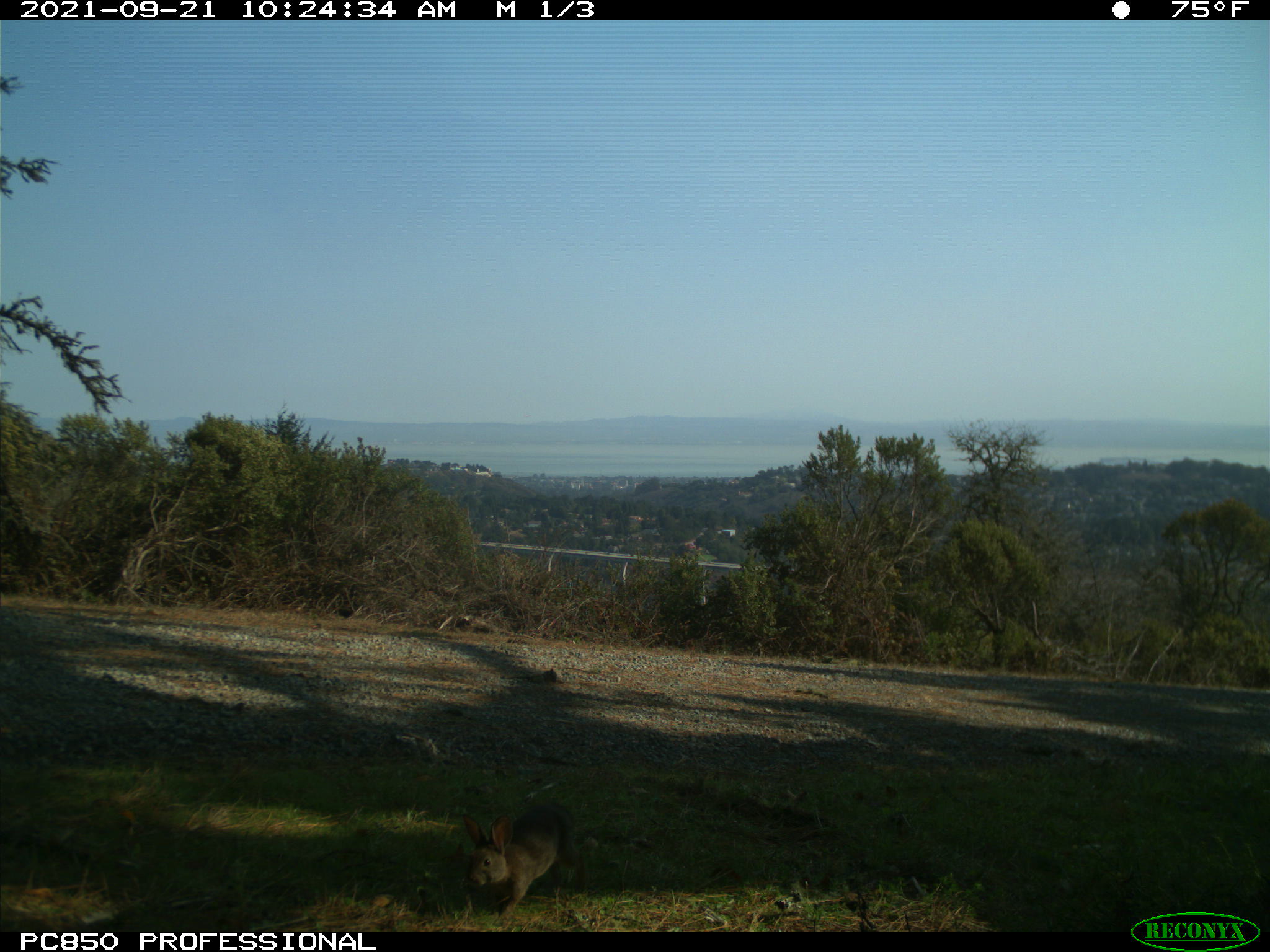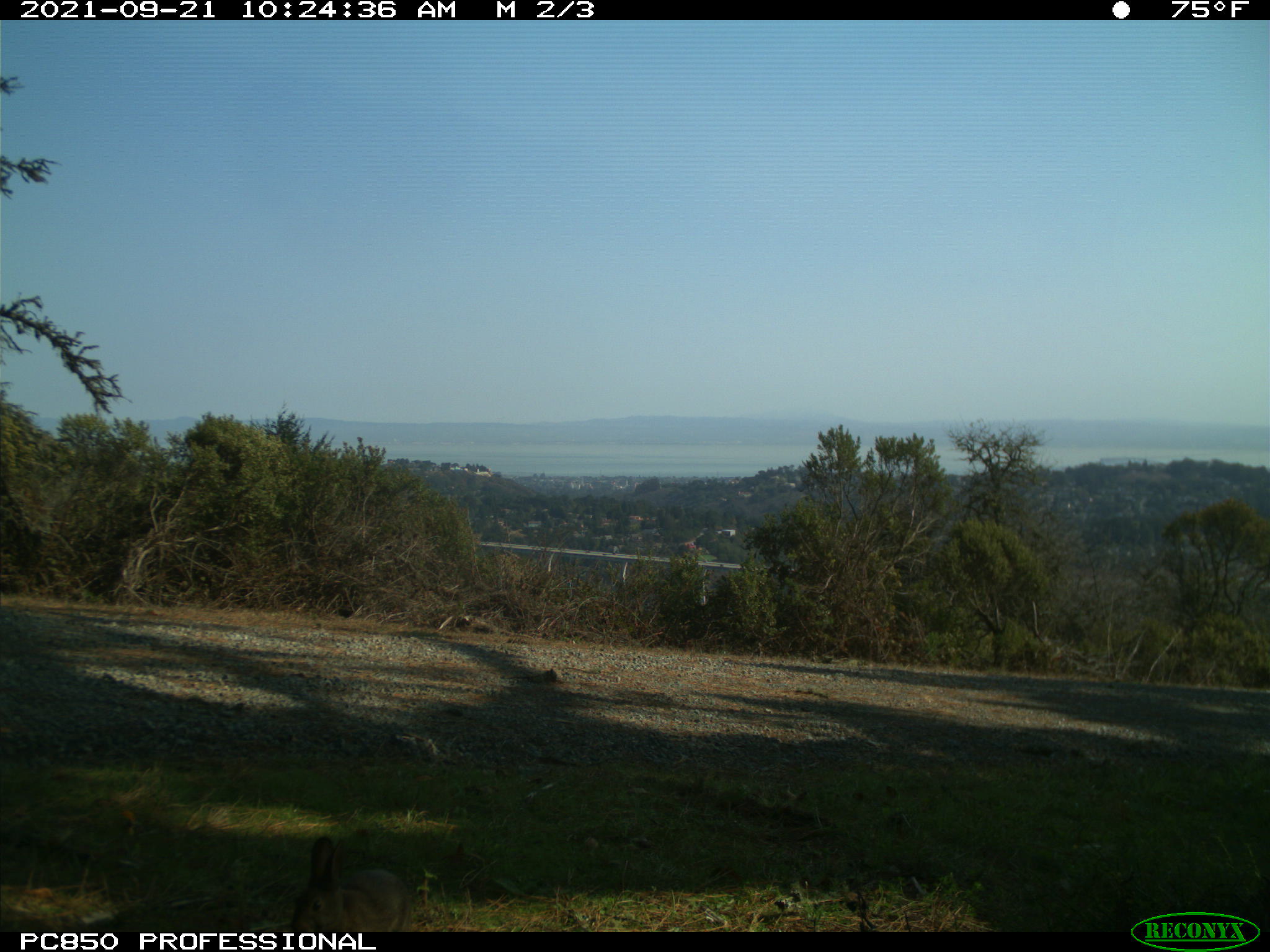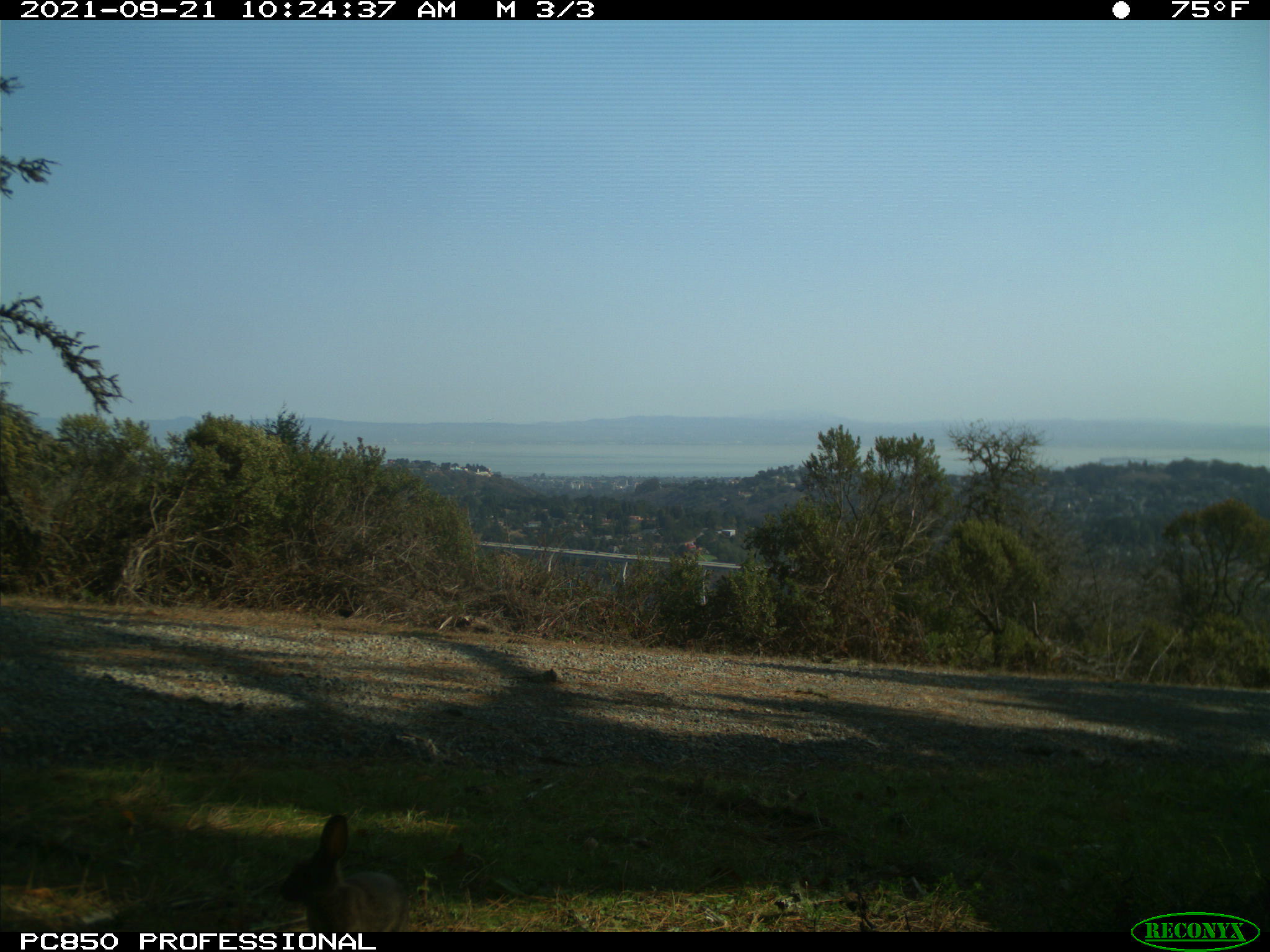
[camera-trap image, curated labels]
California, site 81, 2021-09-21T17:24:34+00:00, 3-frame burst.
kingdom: Animalia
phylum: Chordata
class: Mammalia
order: Lagomorpha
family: Leporidae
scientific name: Leporidae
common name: rabbit